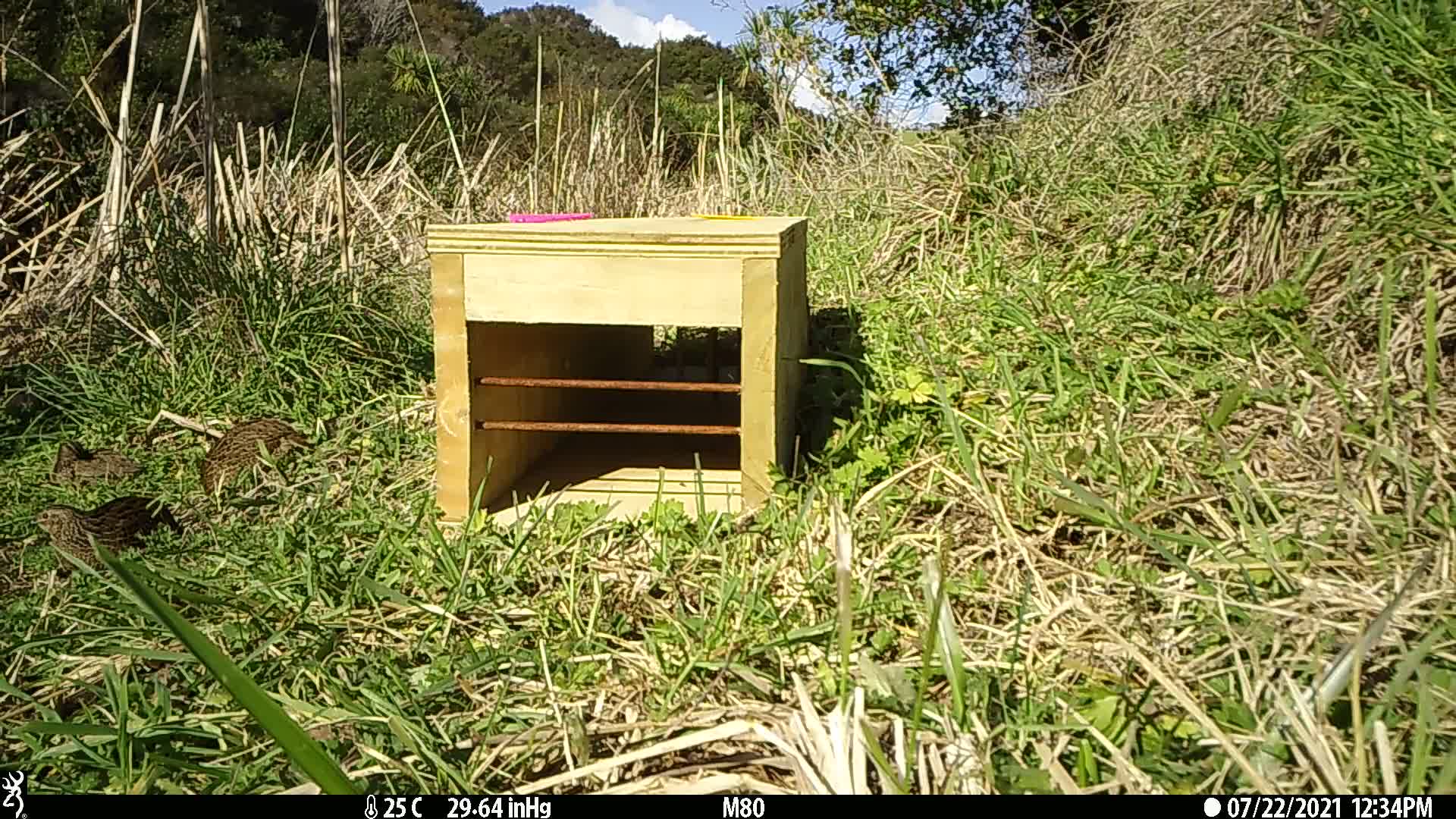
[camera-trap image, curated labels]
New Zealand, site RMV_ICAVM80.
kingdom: Animalia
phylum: Chordata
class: Aves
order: Galliformes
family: Phasianidae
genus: Synoicus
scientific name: Synoicus ypsilophorus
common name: brown quail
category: quail brown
Quail brown (brown quail) (Synoicus ypsilophorus).